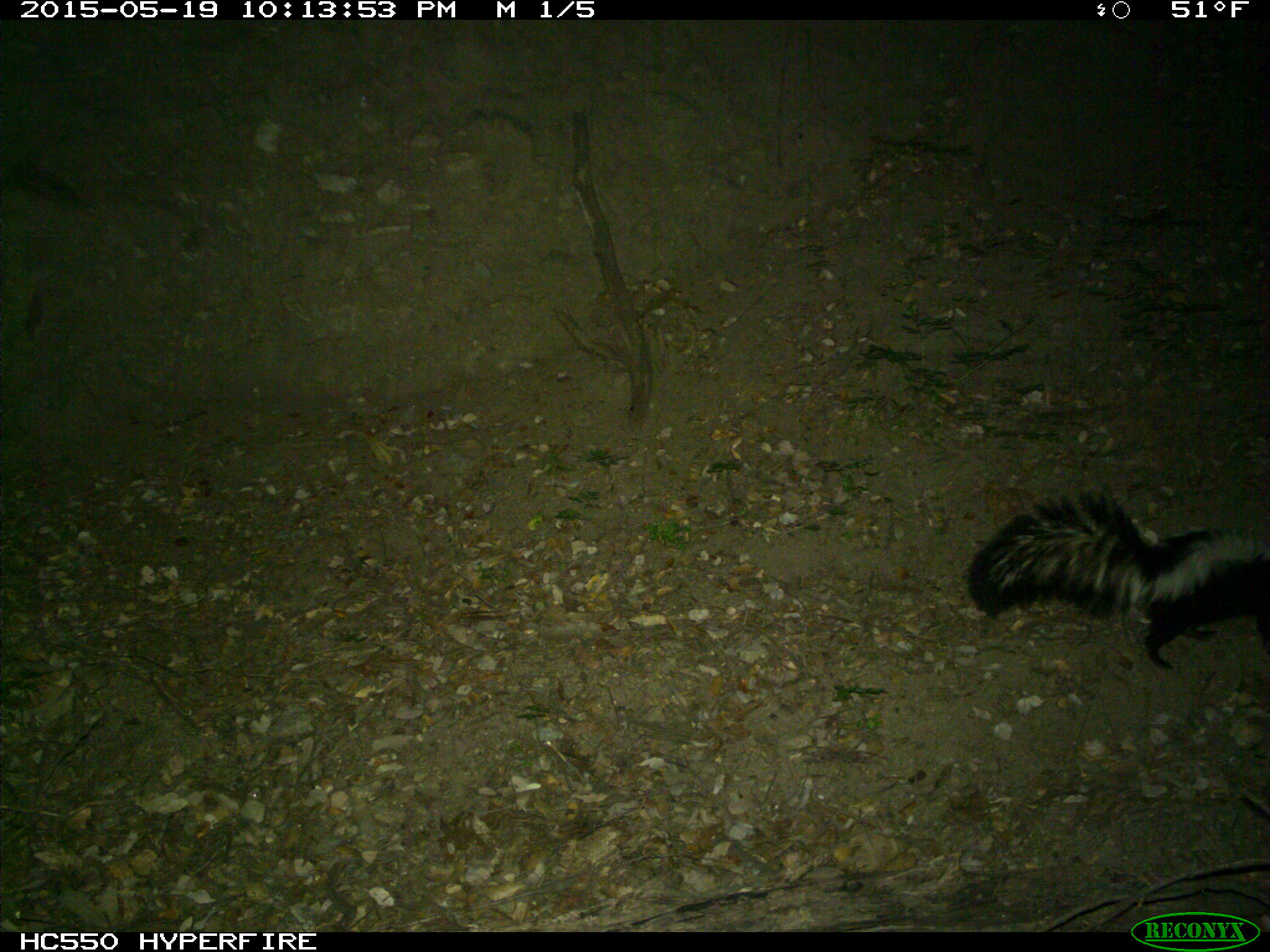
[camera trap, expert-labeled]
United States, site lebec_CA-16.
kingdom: Animalia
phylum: Chordata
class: Mammalia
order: Carnivora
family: Mephitidae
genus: Mephitis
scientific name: Mephitis mephitis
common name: striped skunk